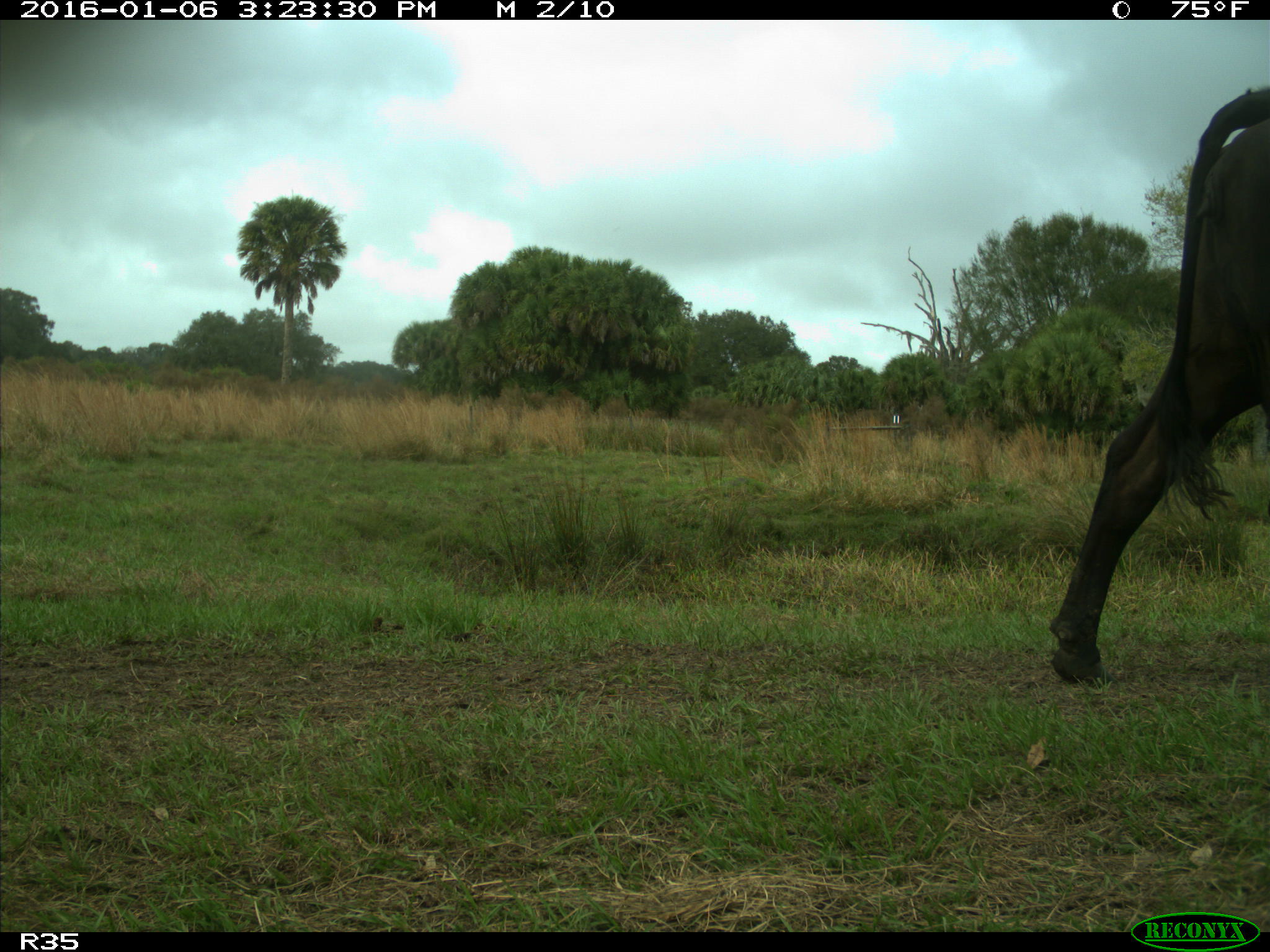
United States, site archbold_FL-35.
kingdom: Animalia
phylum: Chordata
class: Mammalia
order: Artiodactyla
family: Bovidae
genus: Bos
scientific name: Bos taurus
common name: domestic cow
Bos taurus (domestic cow).